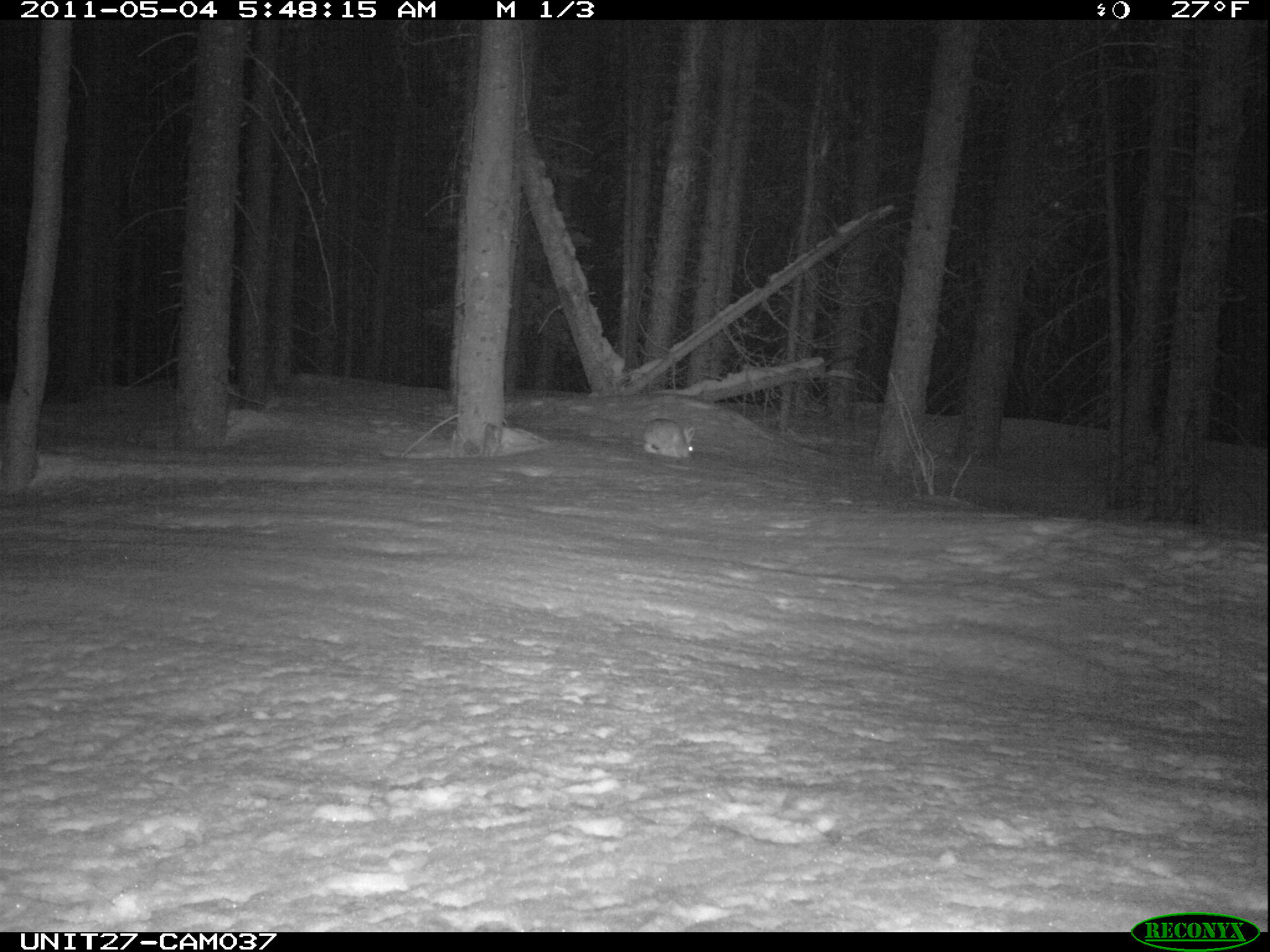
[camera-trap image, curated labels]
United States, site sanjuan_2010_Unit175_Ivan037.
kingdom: Animalia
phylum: Chordata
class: Mammalia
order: Lagomorpha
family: Leporidae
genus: Lepus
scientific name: Lepus americanus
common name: snowshoe hare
Lepus americanus (snowshoe hare).